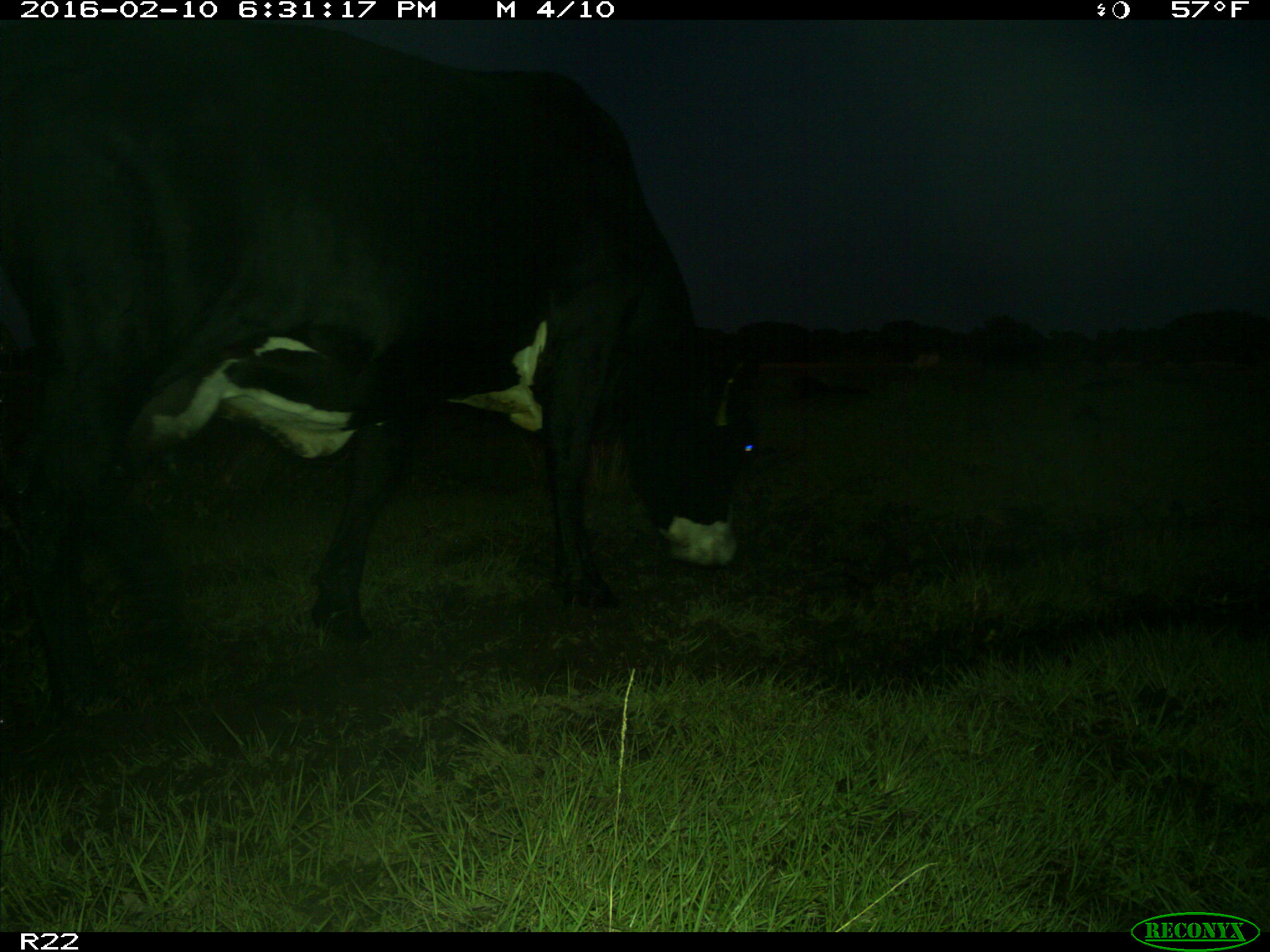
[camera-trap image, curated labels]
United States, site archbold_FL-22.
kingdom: Animalia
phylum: Chordata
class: Mammalia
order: Artiodactyla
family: Bovidae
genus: Bos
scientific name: Bos taurus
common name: domestic cow